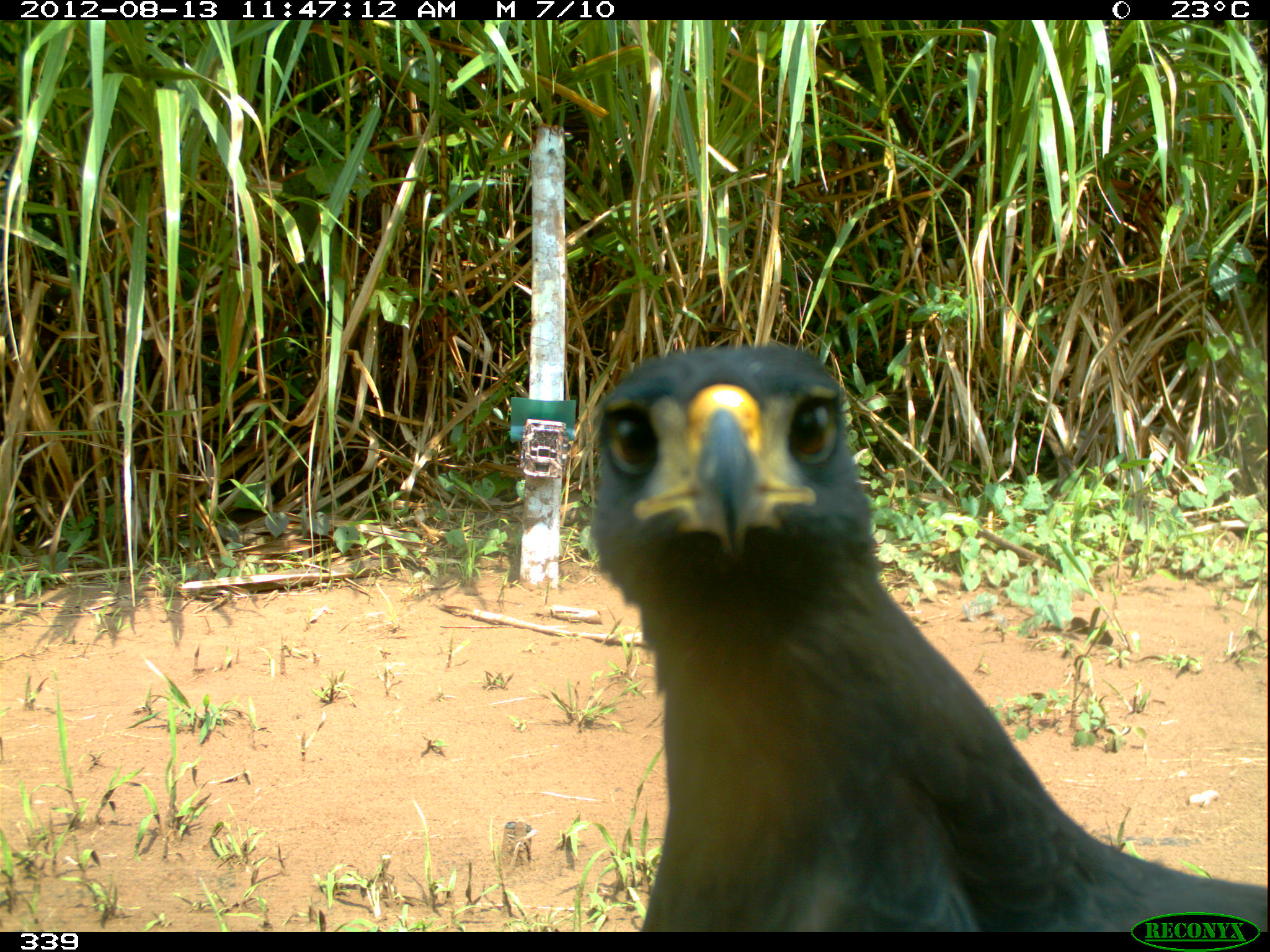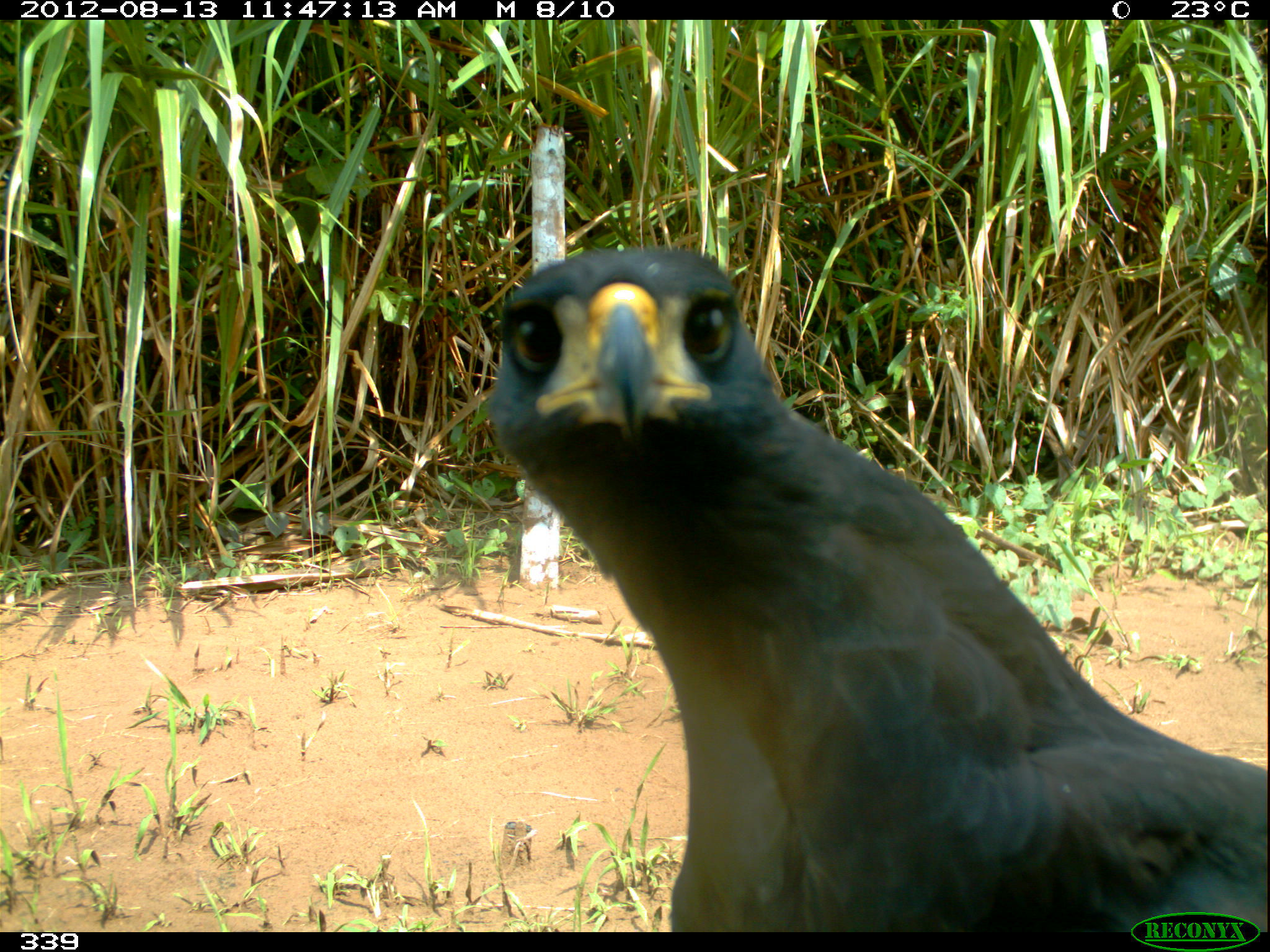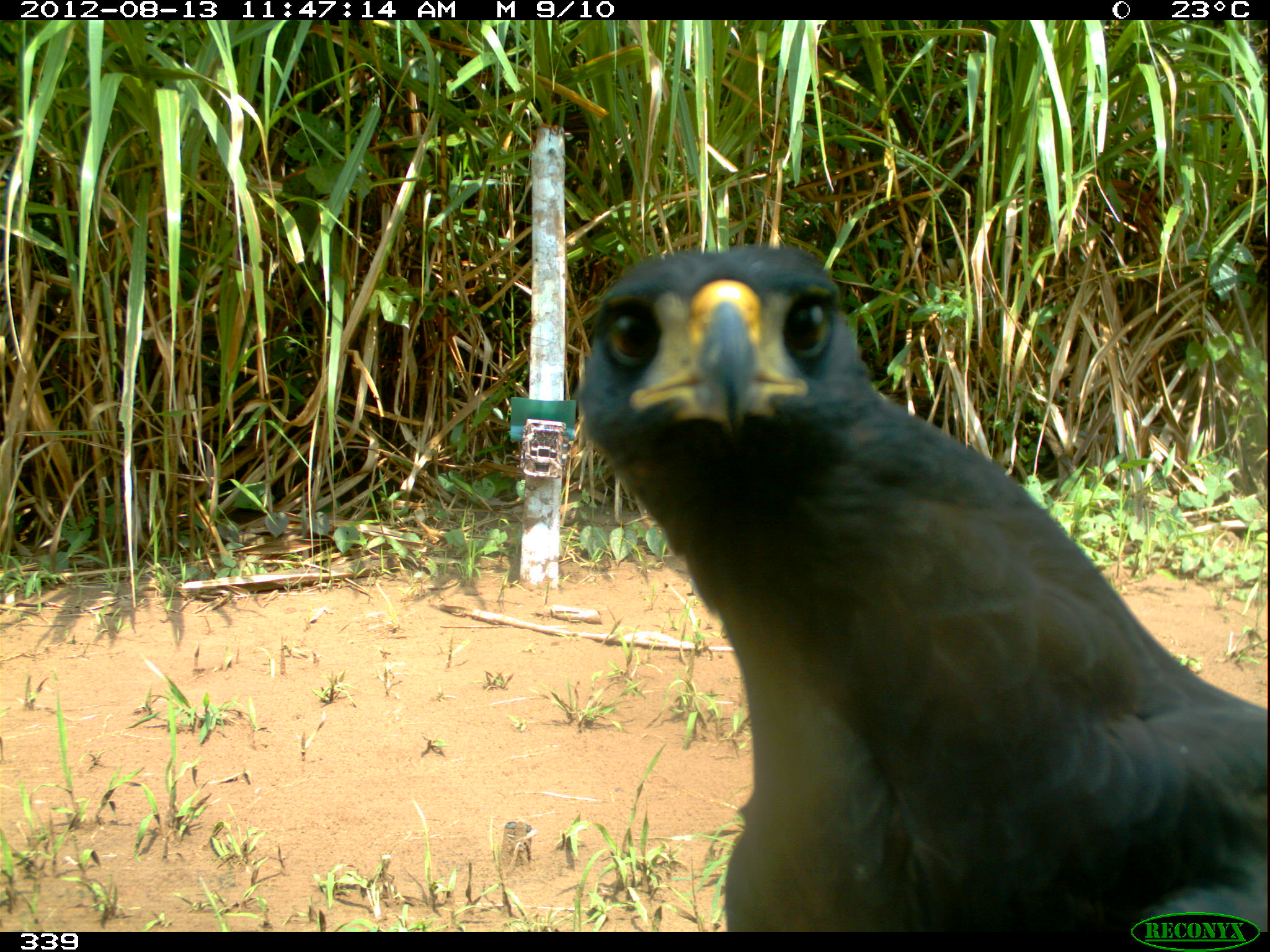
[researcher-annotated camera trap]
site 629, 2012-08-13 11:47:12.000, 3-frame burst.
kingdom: Animalia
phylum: Chordata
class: Aves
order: Accipitriformes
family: Accipitridae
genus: Buteogallus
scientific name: Buteogallus urubitinga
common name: great black hawk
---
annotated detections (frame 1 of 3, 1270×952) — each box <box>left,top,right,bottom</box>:
buteogallus urubitinga: <box>583,342,1264,932</box>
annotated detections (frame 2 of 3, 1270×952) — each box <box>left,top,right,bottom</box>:
buteogallus urubitinga: <box>483,243,1270,931</box>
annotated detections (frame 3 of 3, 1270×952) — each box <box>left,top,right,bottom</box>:
buteogallus urubitinga: <box>576,241,1266,931</box>